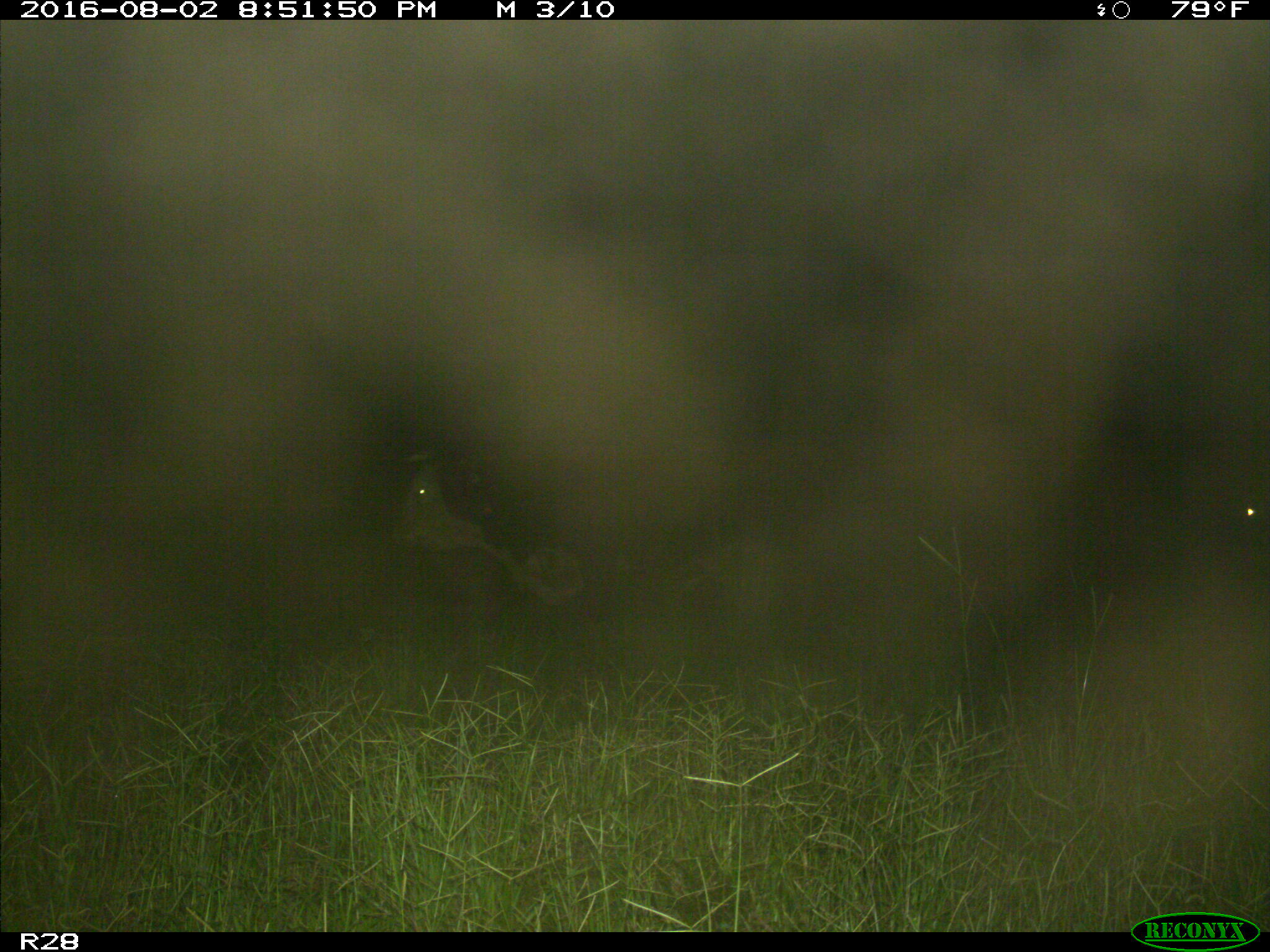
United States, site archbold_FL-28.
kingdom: Animalia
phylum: Chordata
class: Mammalia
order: Artiodactyla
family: Bovidae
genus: Bos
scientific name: Bos taurus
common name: domestic cow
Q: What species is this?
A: Bos taurus (domestic cow).